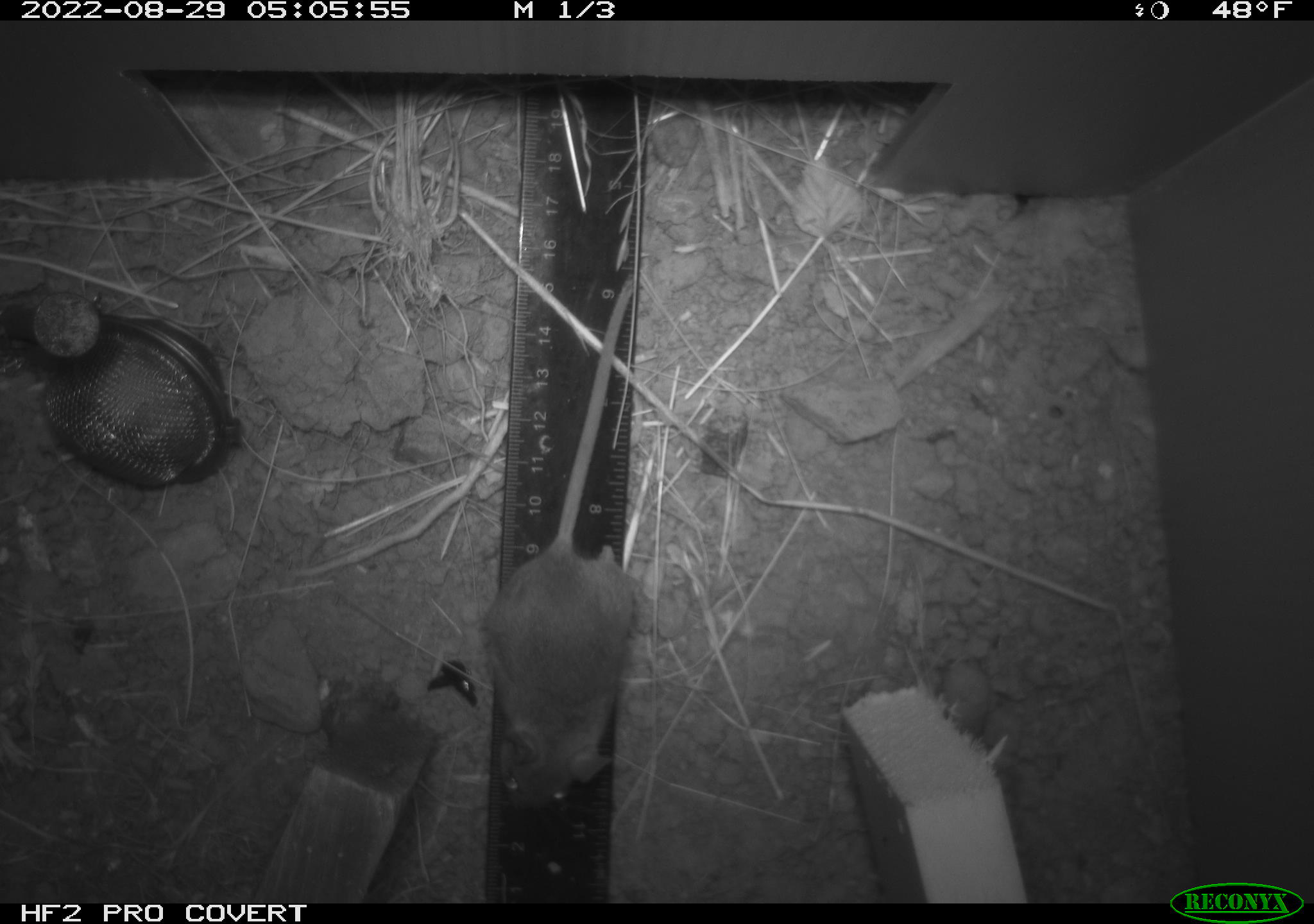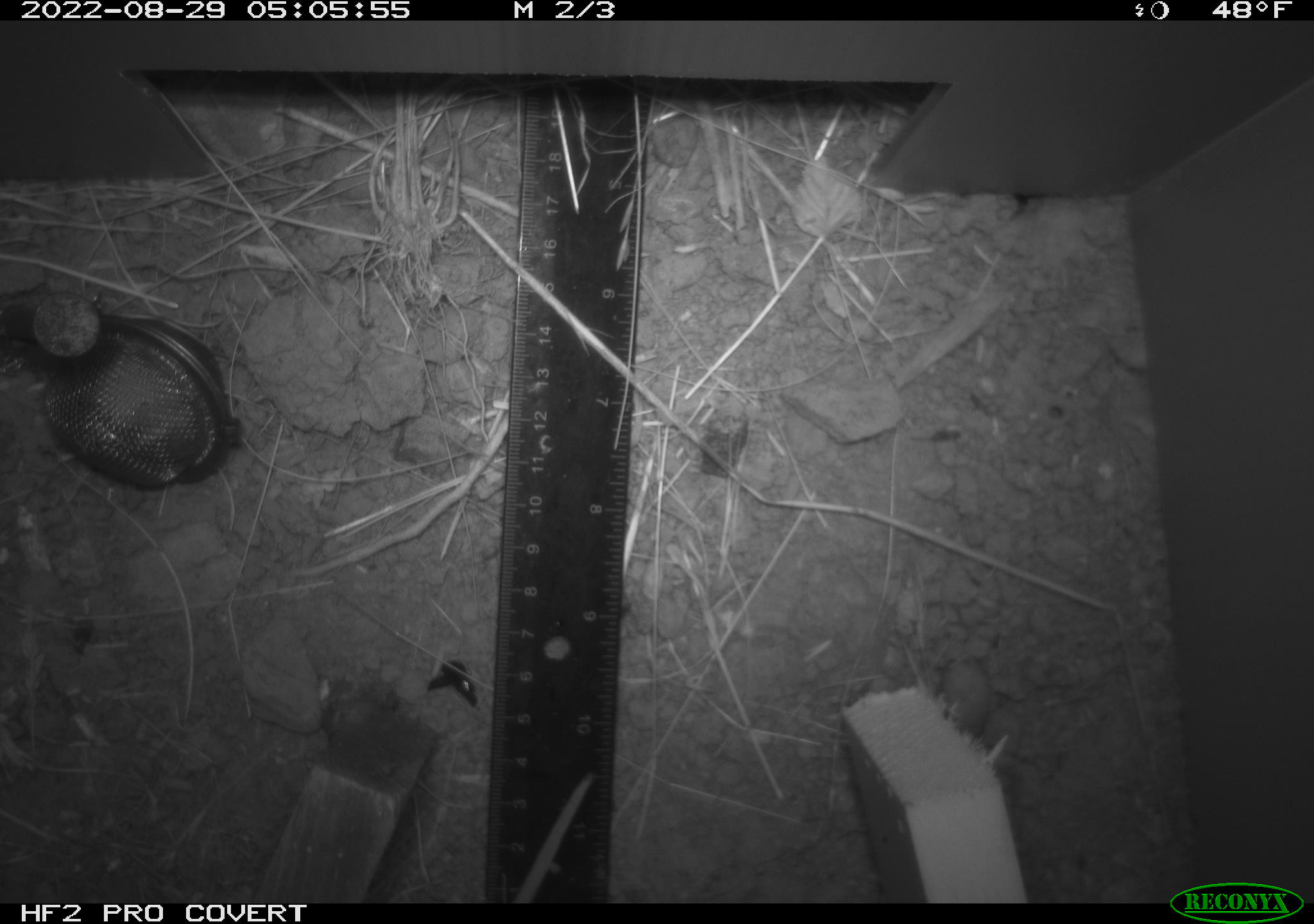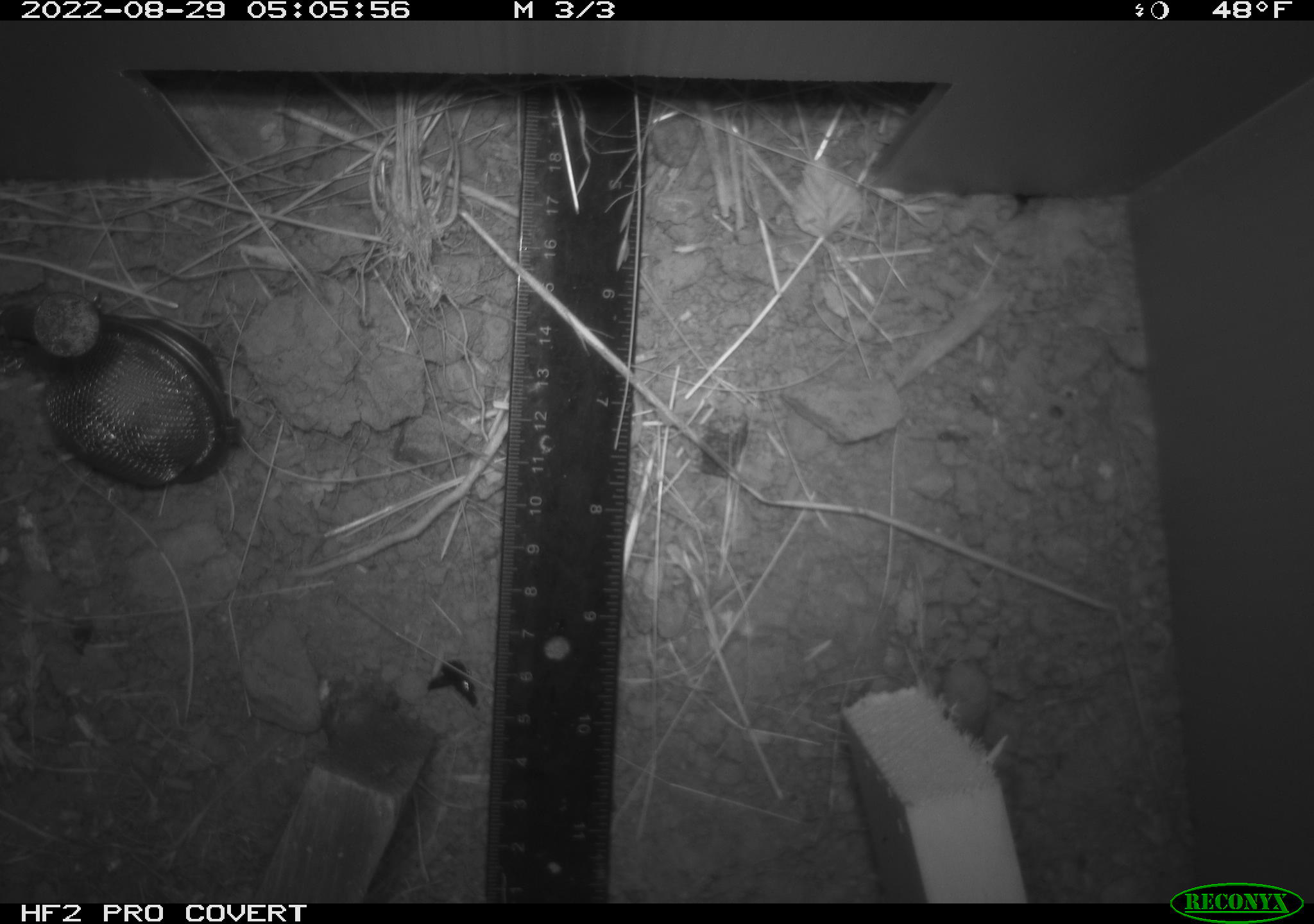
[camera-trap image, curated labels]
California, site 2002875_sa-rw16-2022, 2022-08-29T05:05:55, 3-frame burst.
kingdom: Animalia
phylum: Chordata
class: Mammalia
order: Rodentia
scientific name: Rodentia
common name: rodent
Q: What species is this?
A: Rodent (Rodentia).